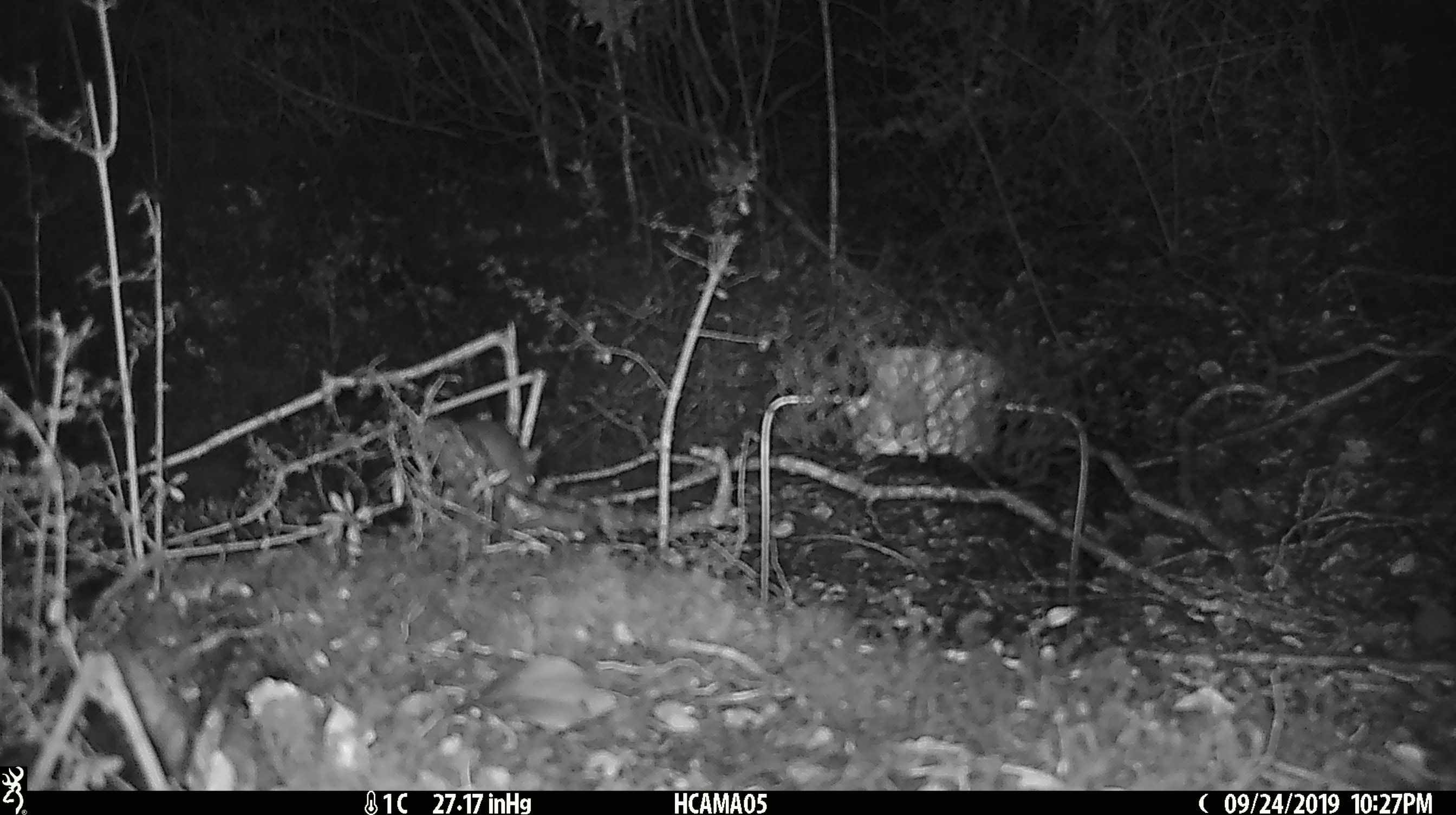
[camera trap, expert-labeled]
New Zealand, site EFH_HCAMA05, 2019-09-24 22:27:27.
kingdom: Animalia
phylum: Chordata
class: Mammalia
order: Rodentia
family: Muridae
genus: Mus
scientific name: Mus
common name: mouse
Mouse (Mus).